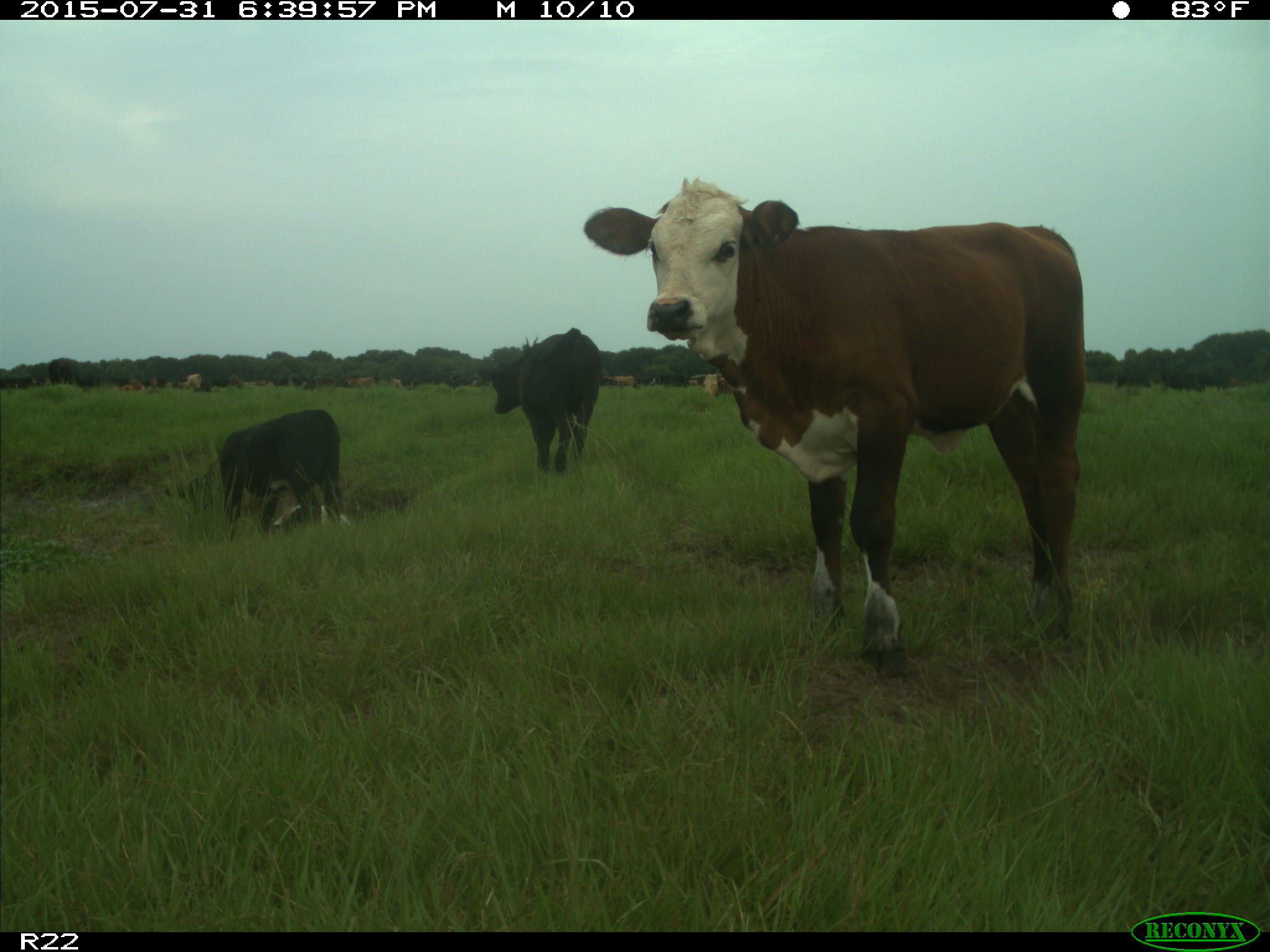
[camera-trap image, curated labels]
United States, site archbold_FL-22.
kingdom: Animalia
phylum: Chordata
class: Mammalia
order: Artiodactyla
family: Bovidae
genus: Bos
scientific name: Bos taurus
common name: domestic cow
Bos taurus (domestic cow).